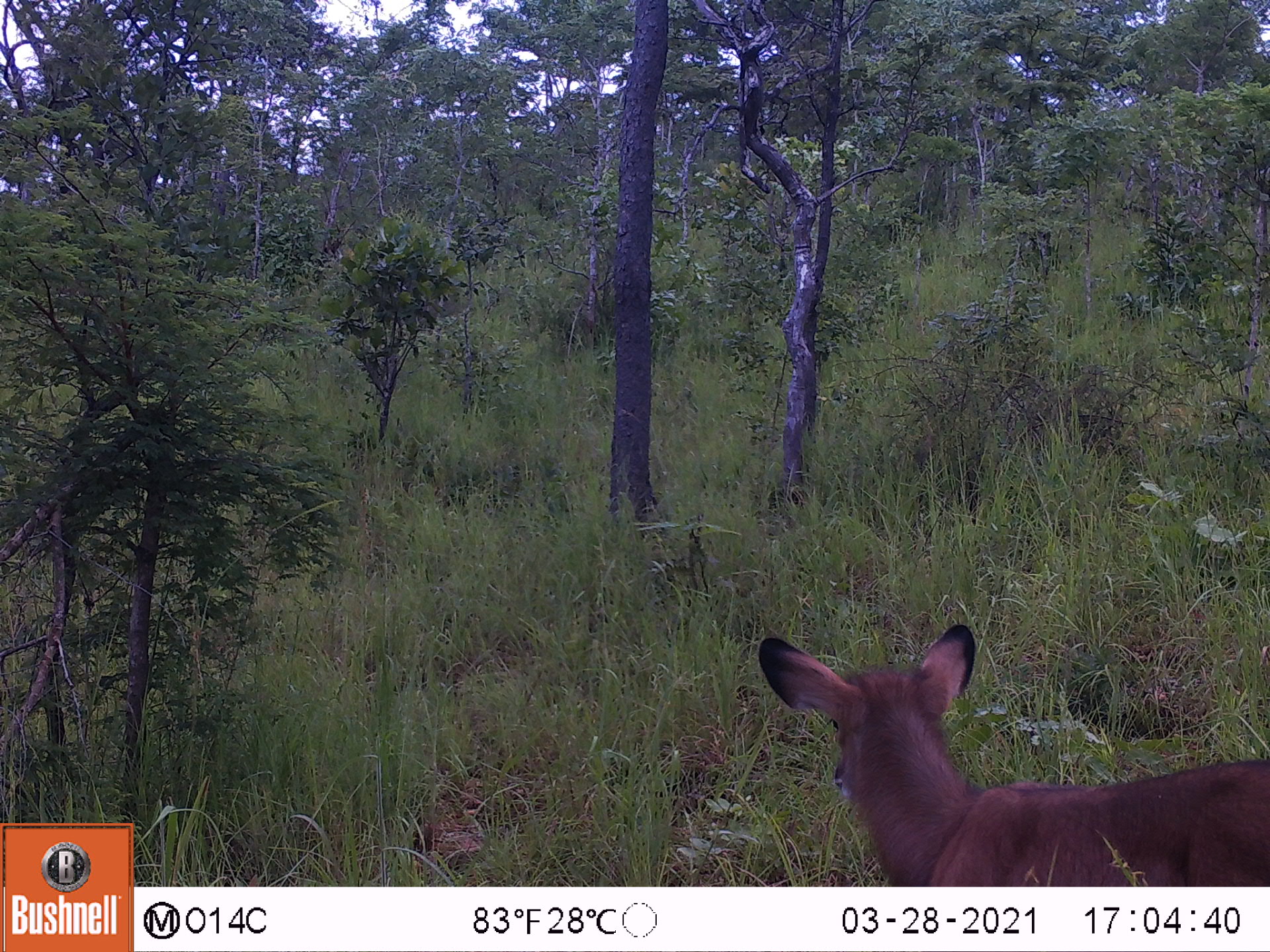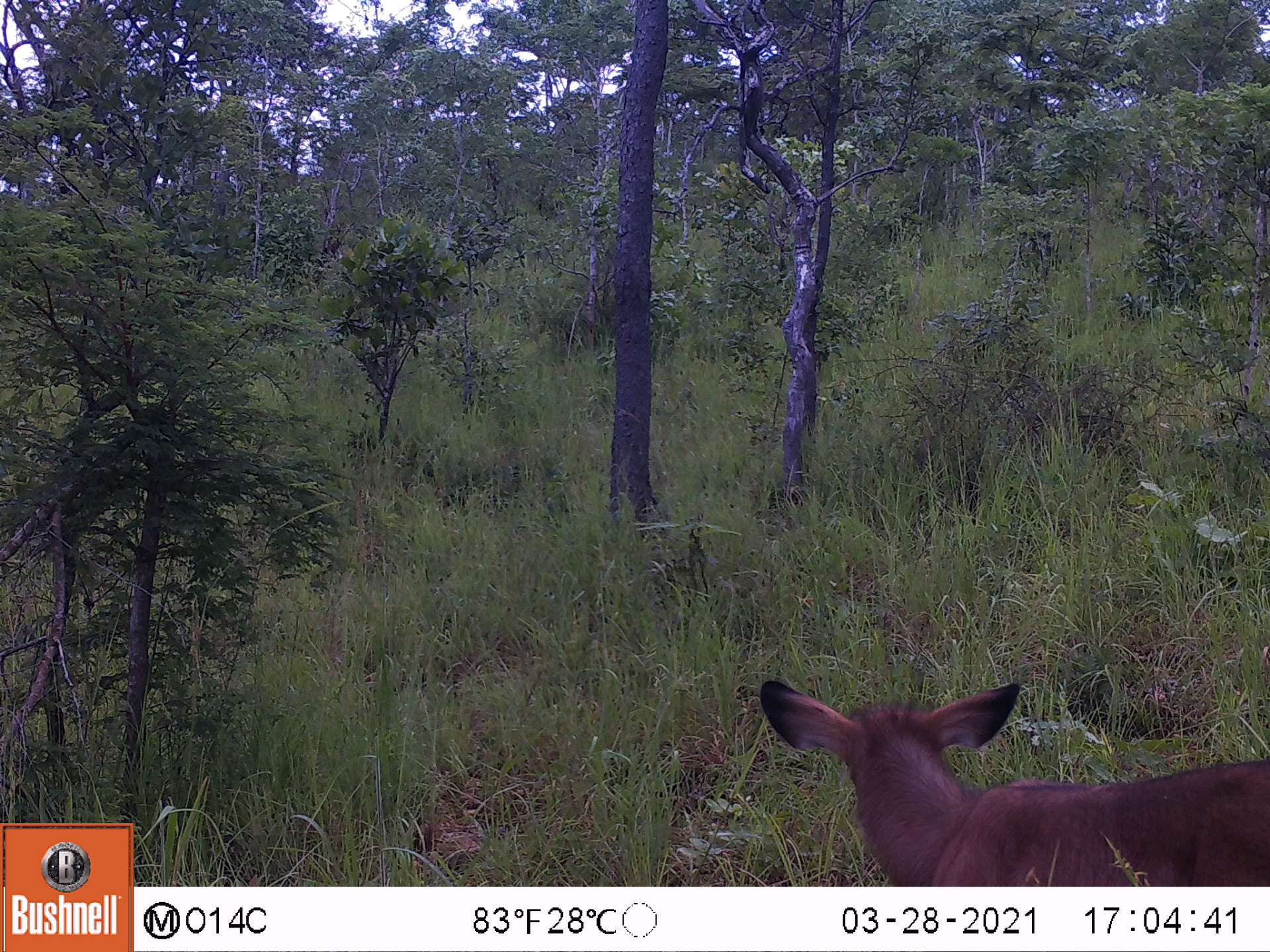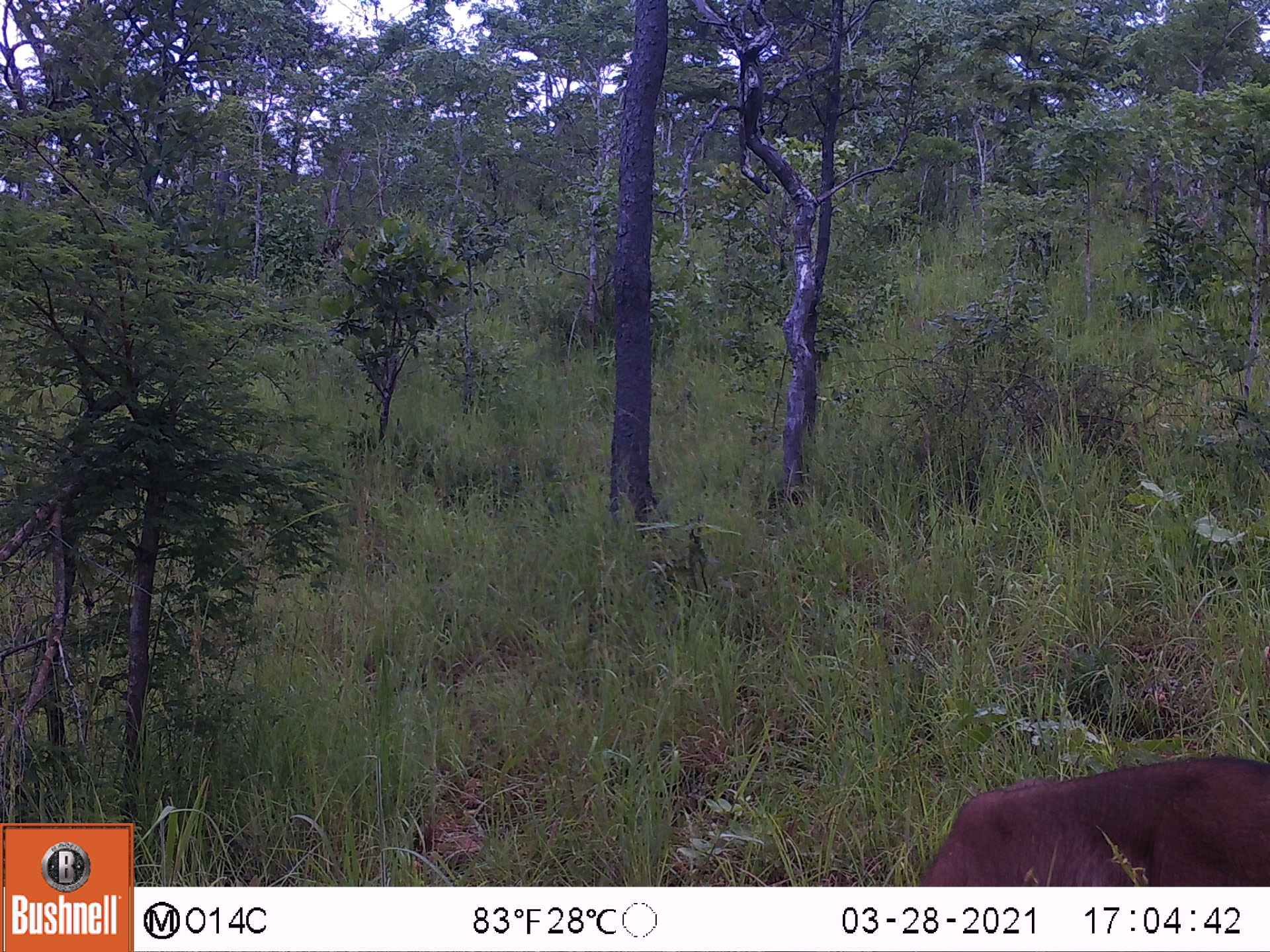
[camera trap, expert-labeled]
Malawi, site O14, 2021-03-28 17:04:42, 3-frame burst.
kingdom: Animalia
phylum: Chordata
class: Mammalia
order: Artiodactyla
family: Bovidae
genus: Kobus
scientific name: Kobus ellipsiprymnus ellipsiprymnus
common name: common waterbuck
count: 1